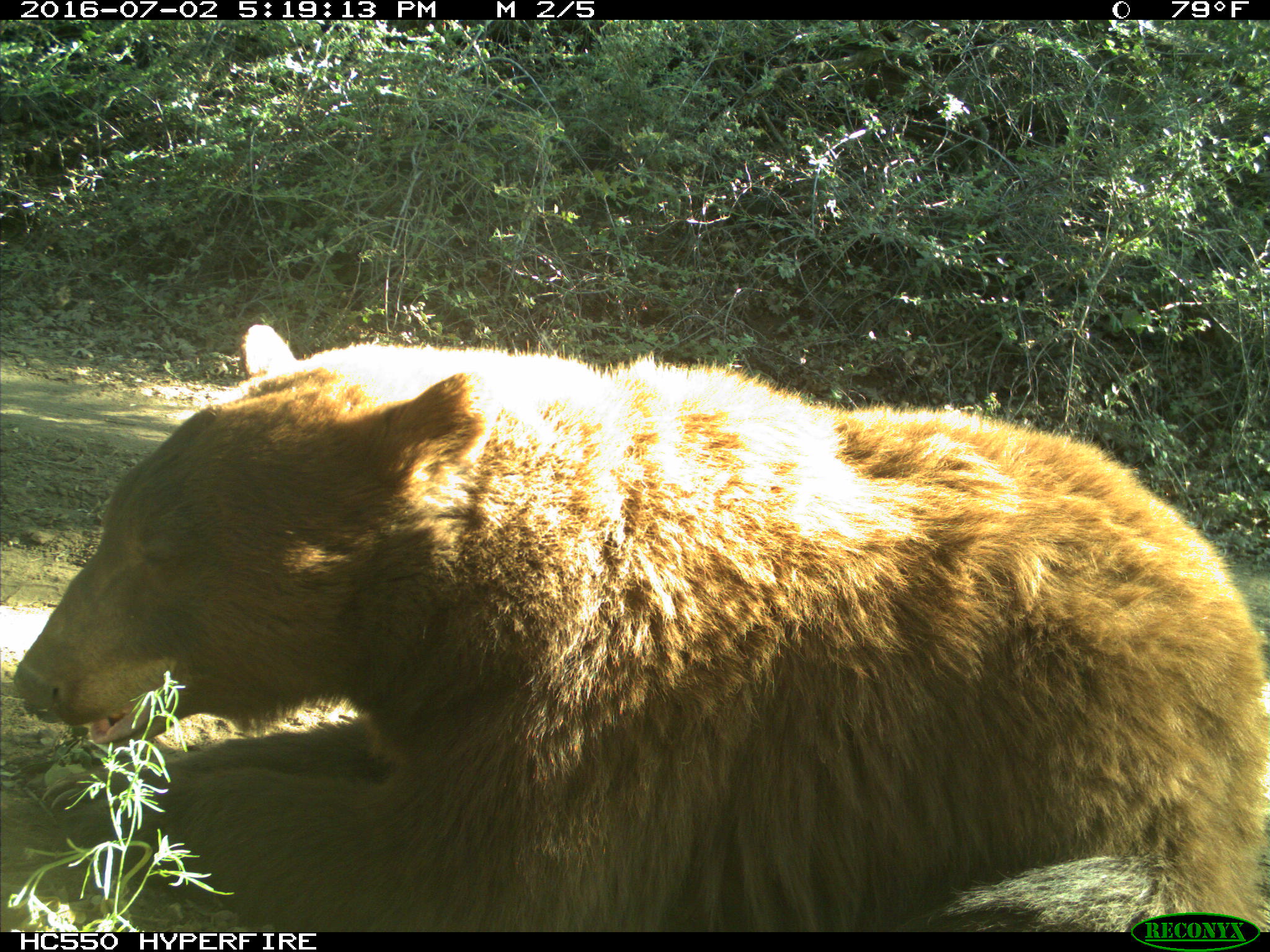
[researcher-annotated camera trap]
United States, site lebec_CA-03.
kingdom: Animalia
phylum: Chordata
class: Mammalia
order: Carnivora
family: Ursidae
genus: Ursus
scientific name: Ursus americanus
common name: american black bear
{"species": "Ursus americanus (american black bear)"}